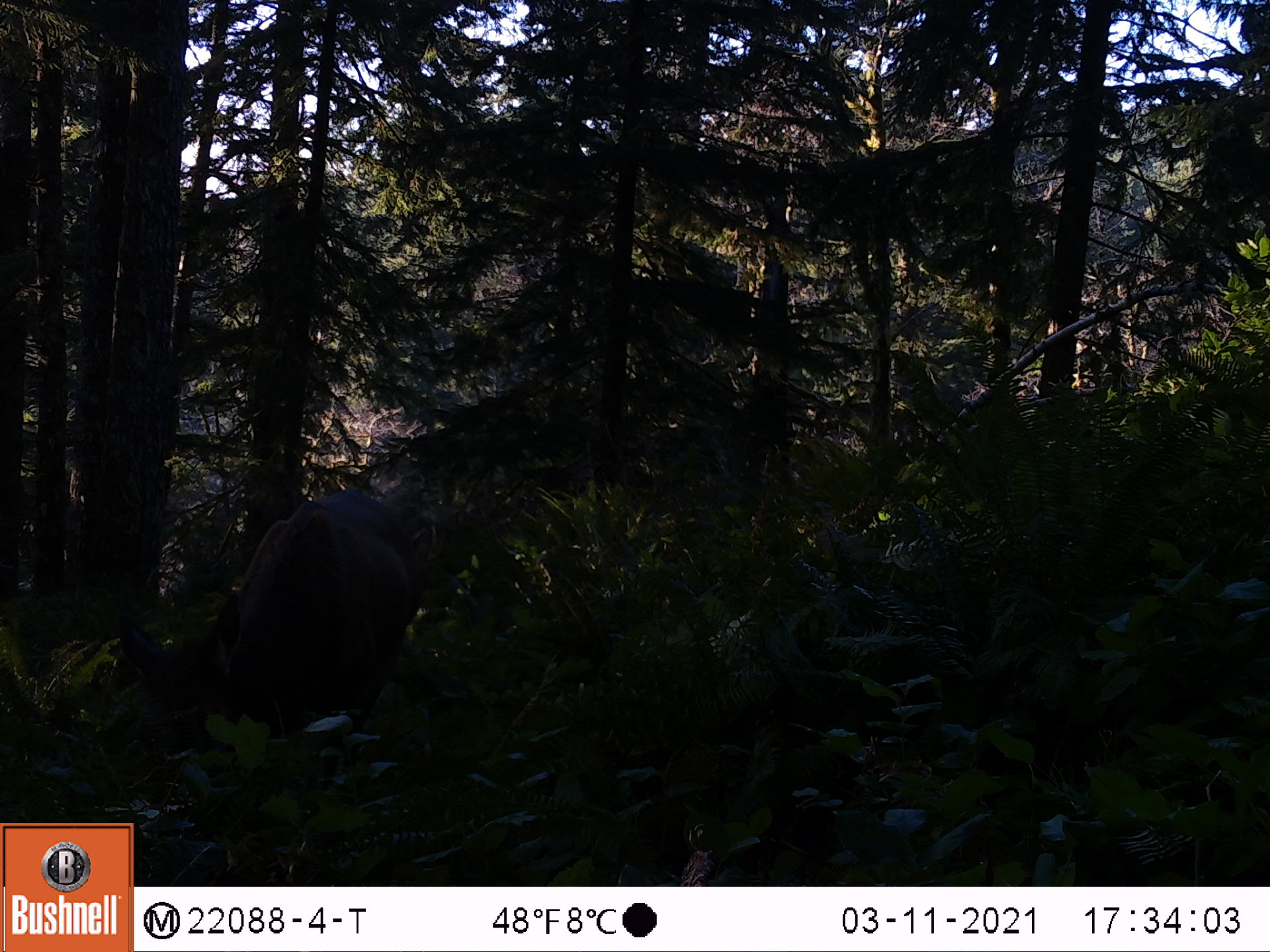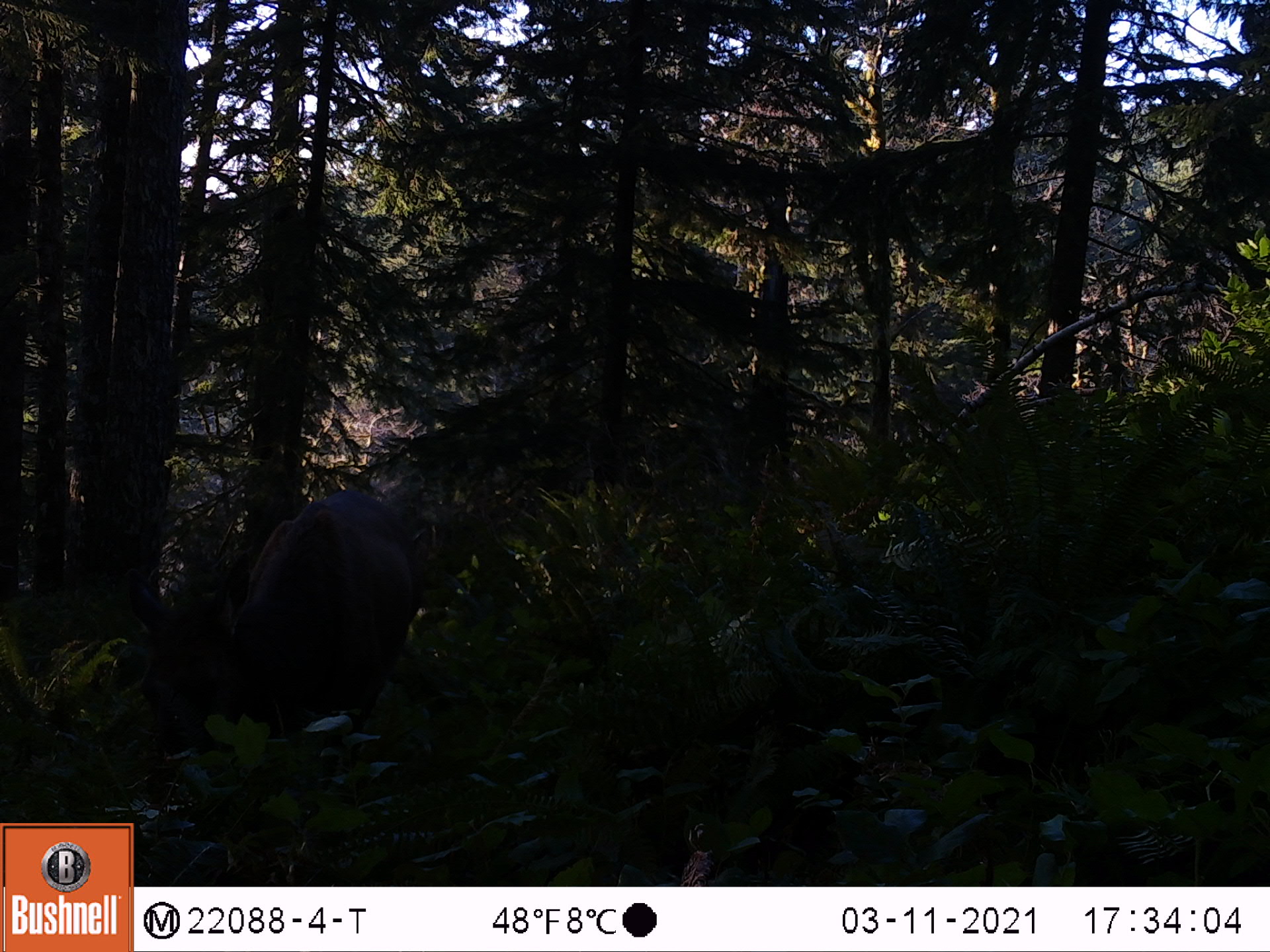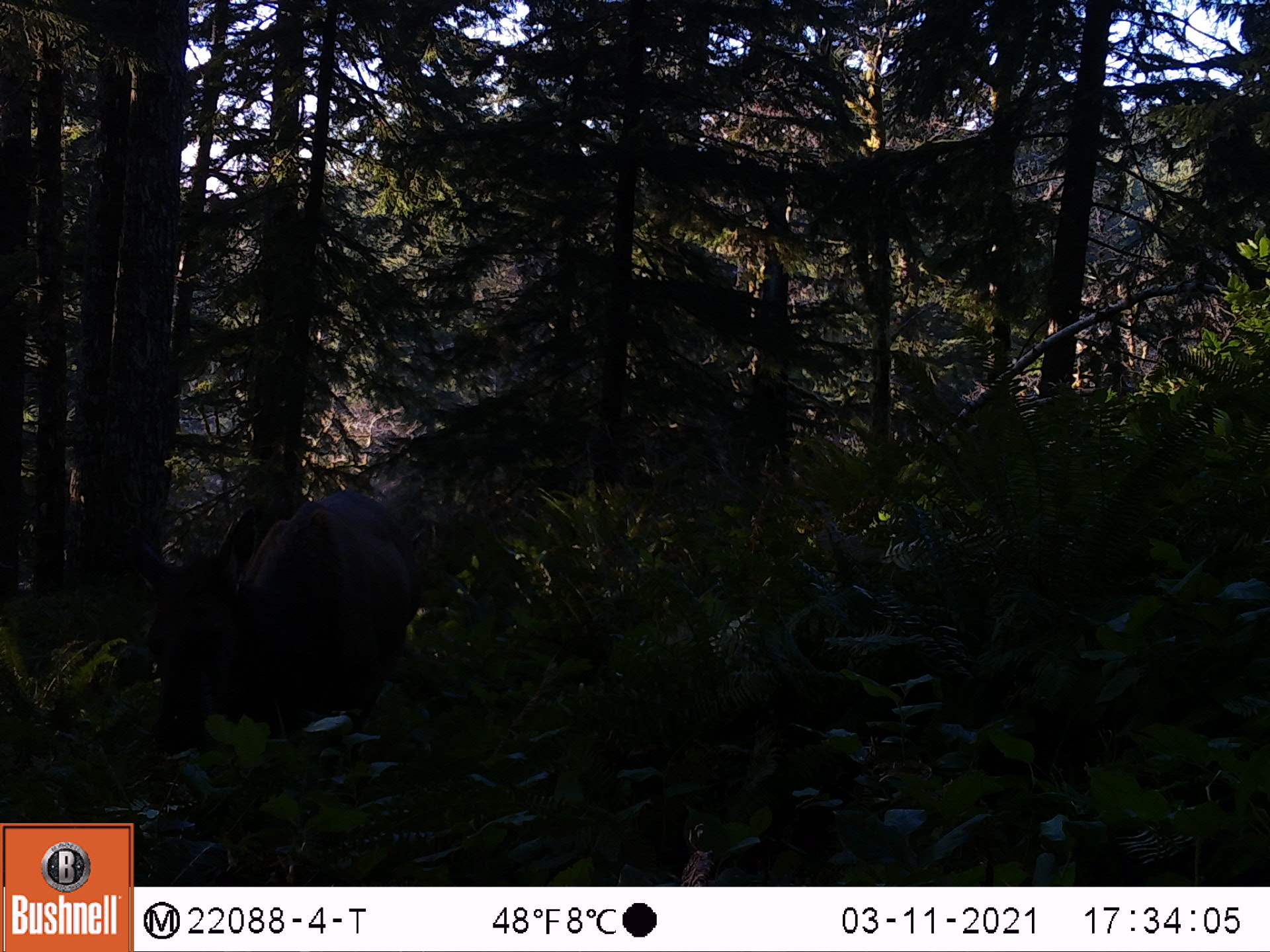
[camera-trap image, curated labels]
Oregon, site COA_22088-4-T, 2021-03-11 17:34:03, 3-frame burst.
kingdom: Animalia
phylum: Chordata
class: Mammalia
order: Artiodactyla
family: Cervidae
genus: Cervus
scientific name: Cervus canadensis roosevelti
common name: roosevelt elk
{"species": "roosevelt elk (Cervus canadensis roosevelti)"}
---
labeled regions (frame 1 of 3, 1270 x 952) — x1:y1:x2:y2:
roosevelt elk: 73:456:479:821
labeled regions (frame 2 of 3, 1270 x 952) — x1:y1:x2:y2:
roosevelt elk: 86:458:468:818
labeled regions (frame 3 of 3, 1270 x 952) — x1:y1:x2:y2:
roosevelt elk: 90:427:495:821